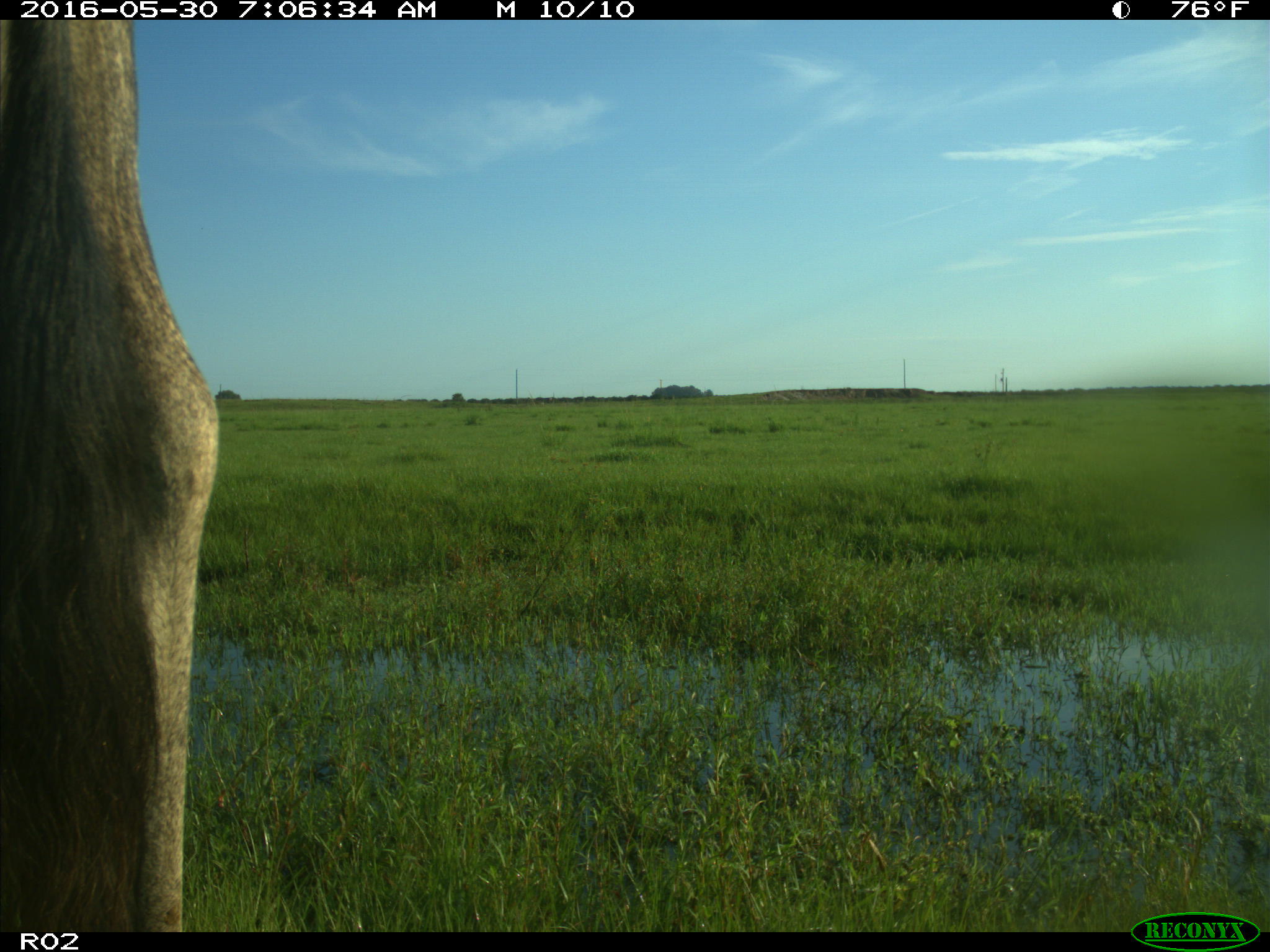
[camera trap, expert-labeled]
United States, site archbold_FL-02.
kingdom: Animalia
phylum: Chordata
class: Mammalia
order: Artiodactyla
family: Bovidae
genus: Bos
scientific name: Bos taurus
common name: domestic cow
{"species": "Bos taurus (domestic cow)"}